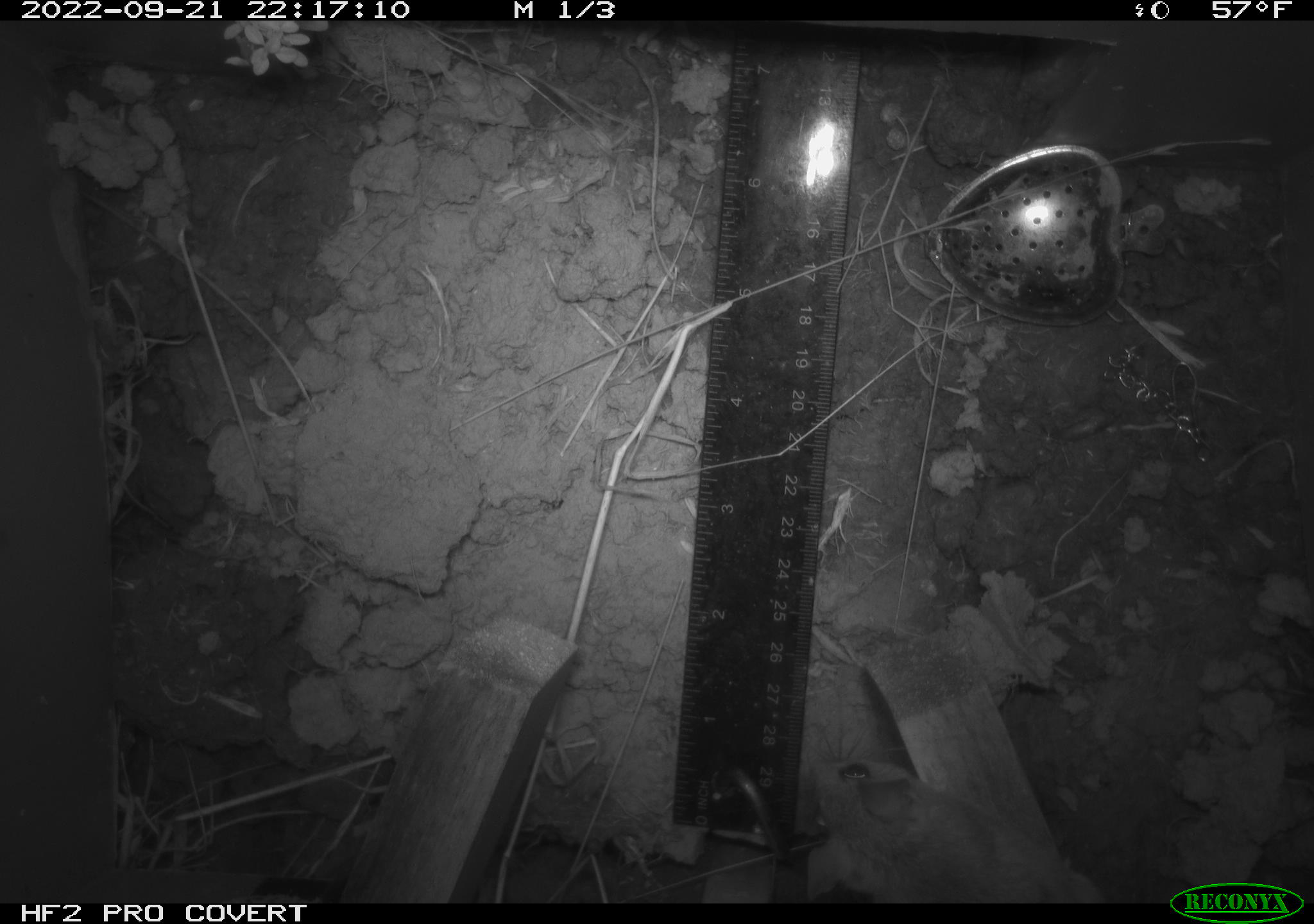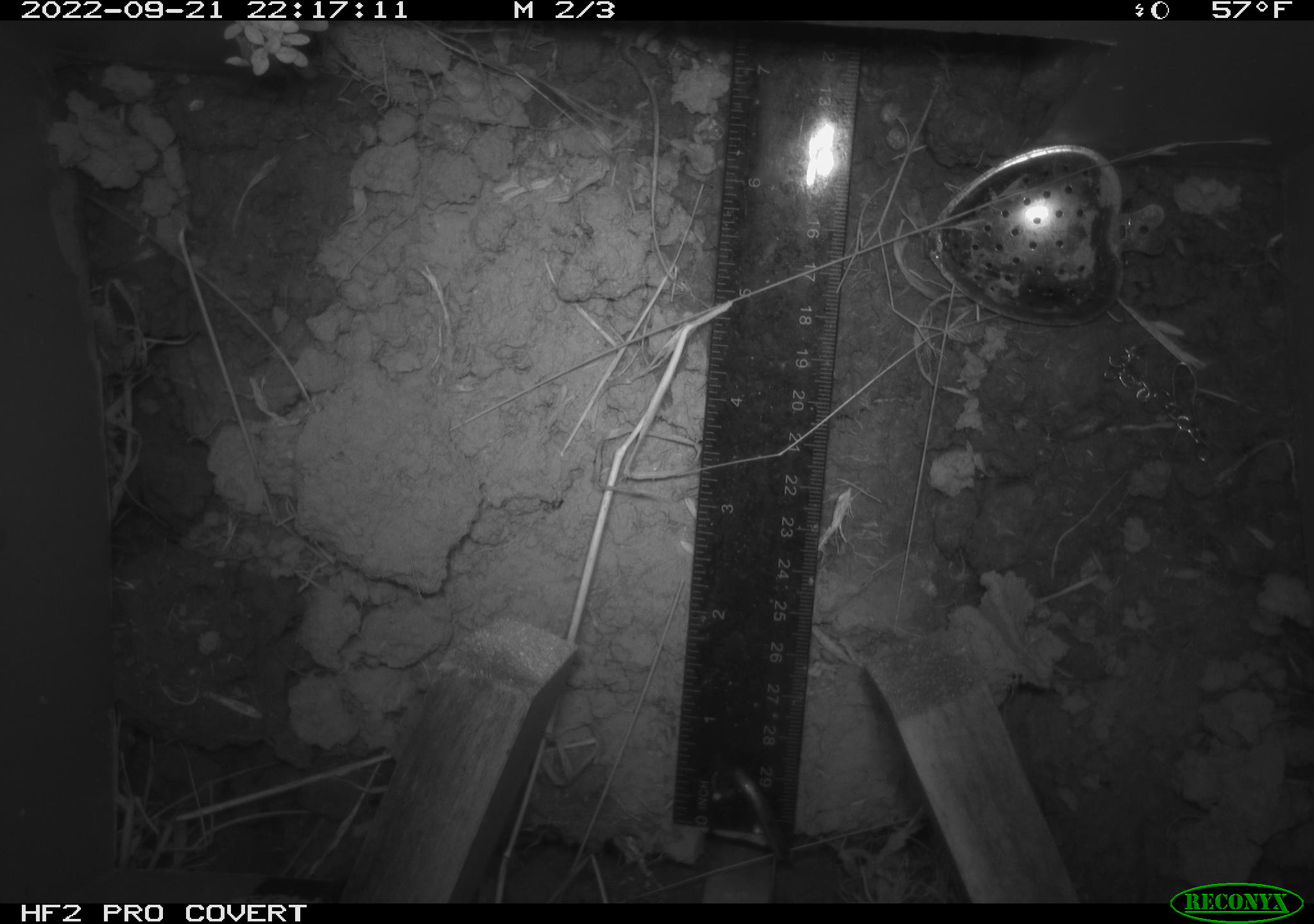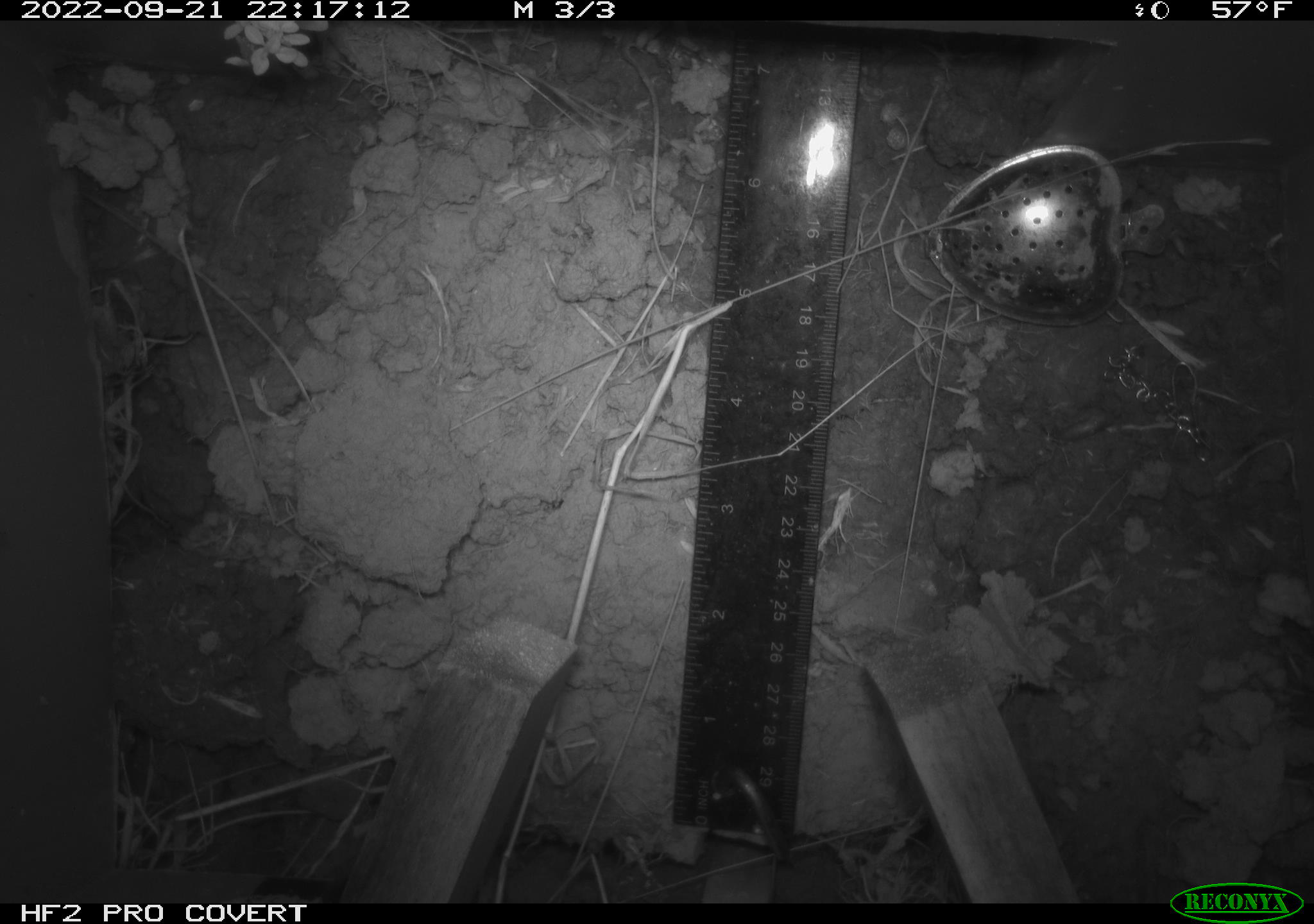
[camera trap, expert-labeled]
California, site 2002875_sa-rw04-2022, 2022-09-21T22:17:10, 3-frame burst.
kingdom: Animalia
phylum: Chordata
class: Mammalia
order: Rodentia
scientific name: Rodentia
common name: mouse species